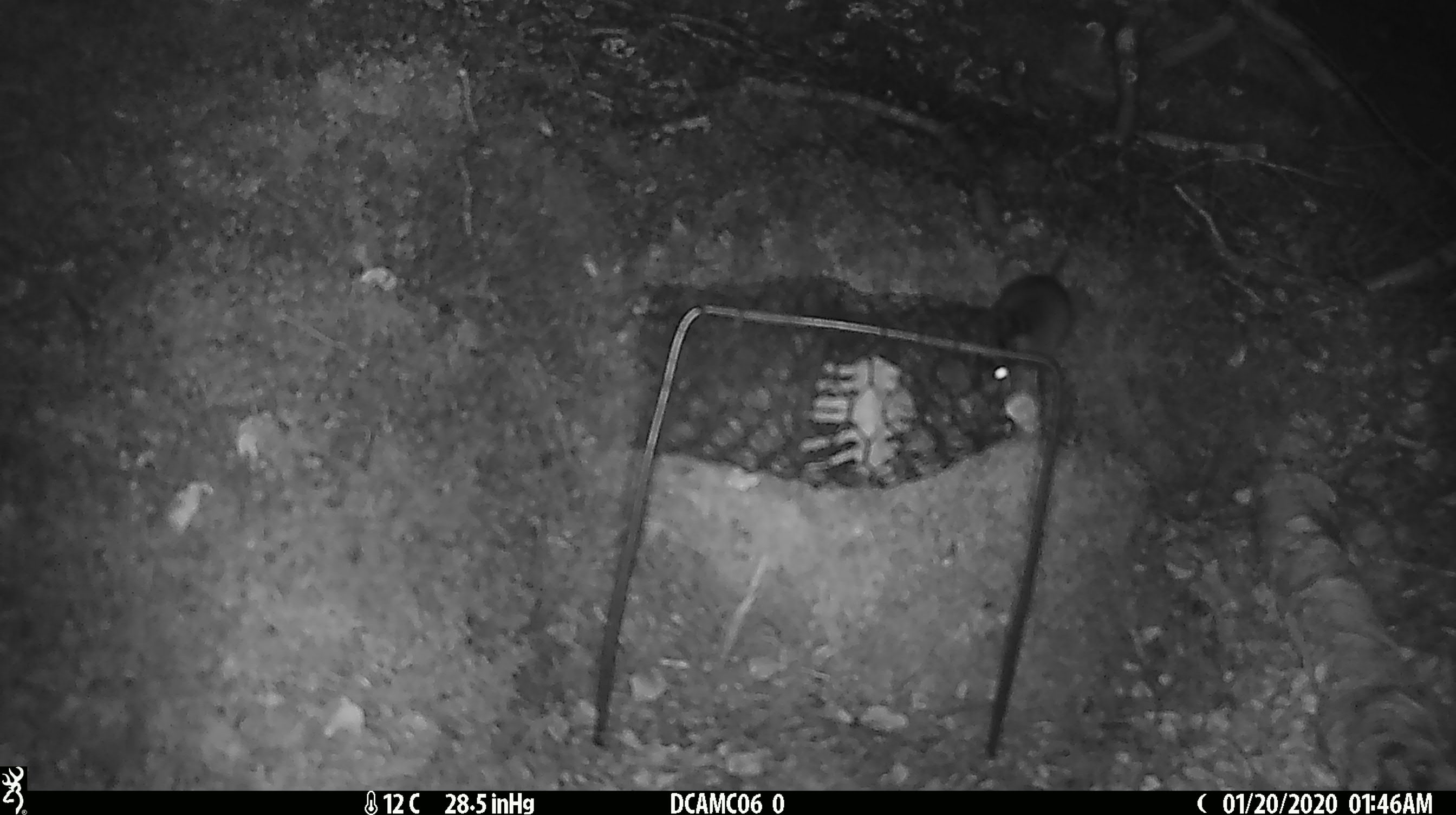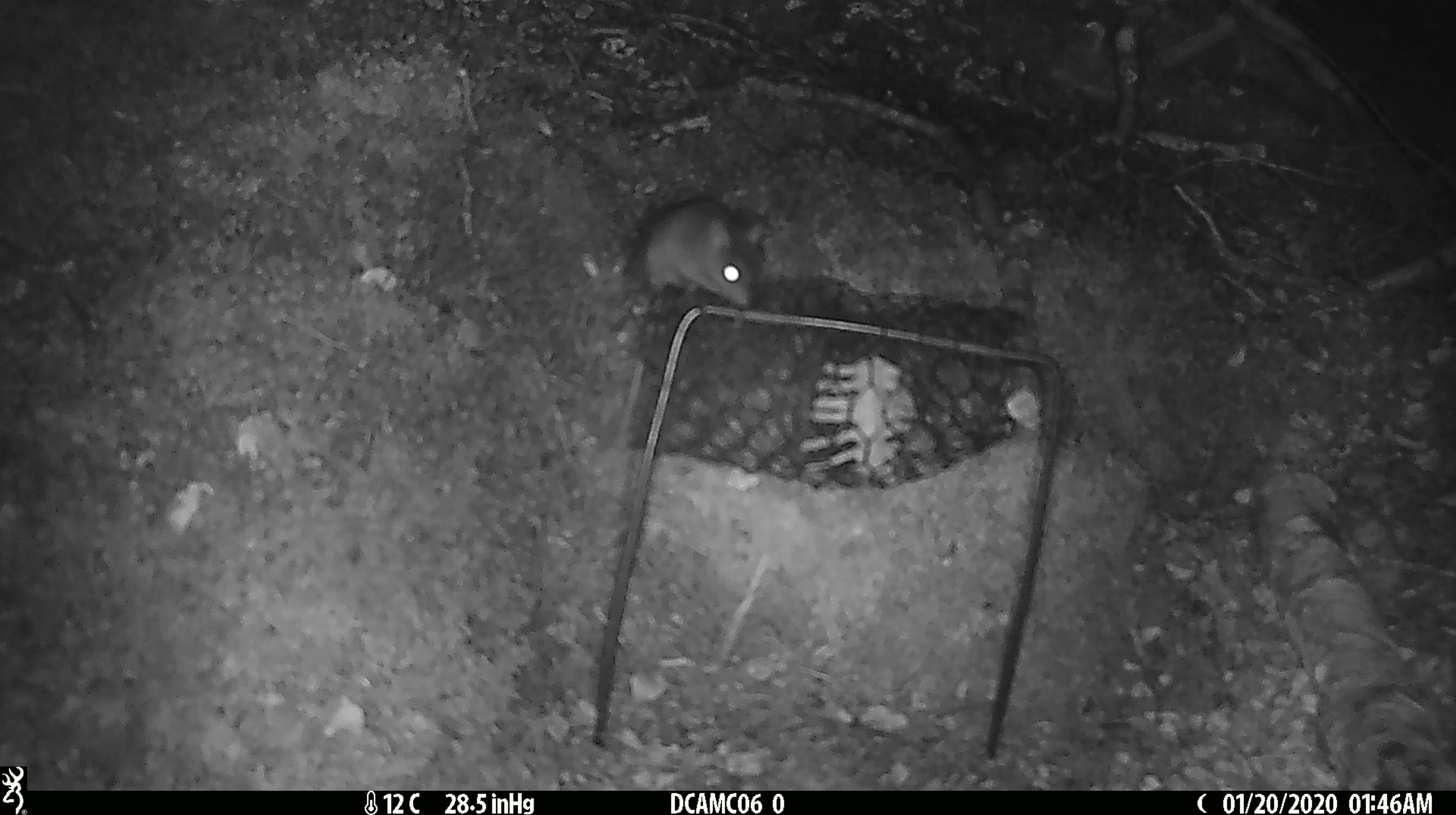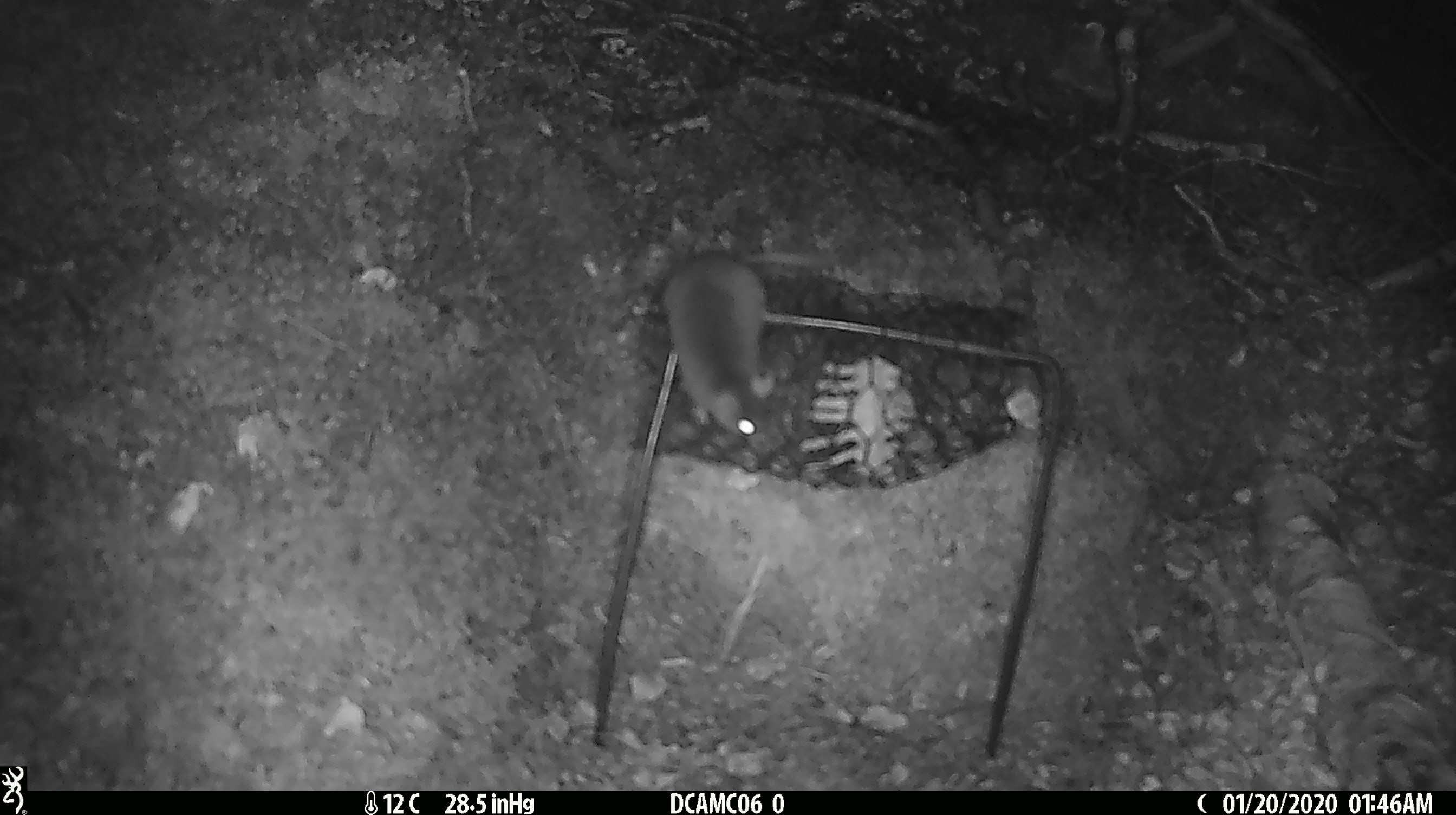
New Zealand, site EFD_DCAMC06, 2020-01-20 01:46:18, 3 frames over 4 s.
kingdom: Animalia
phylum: Chordata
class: Mammalia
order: Rodentia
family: Muridae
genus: Mus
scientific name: Mus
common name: mouse